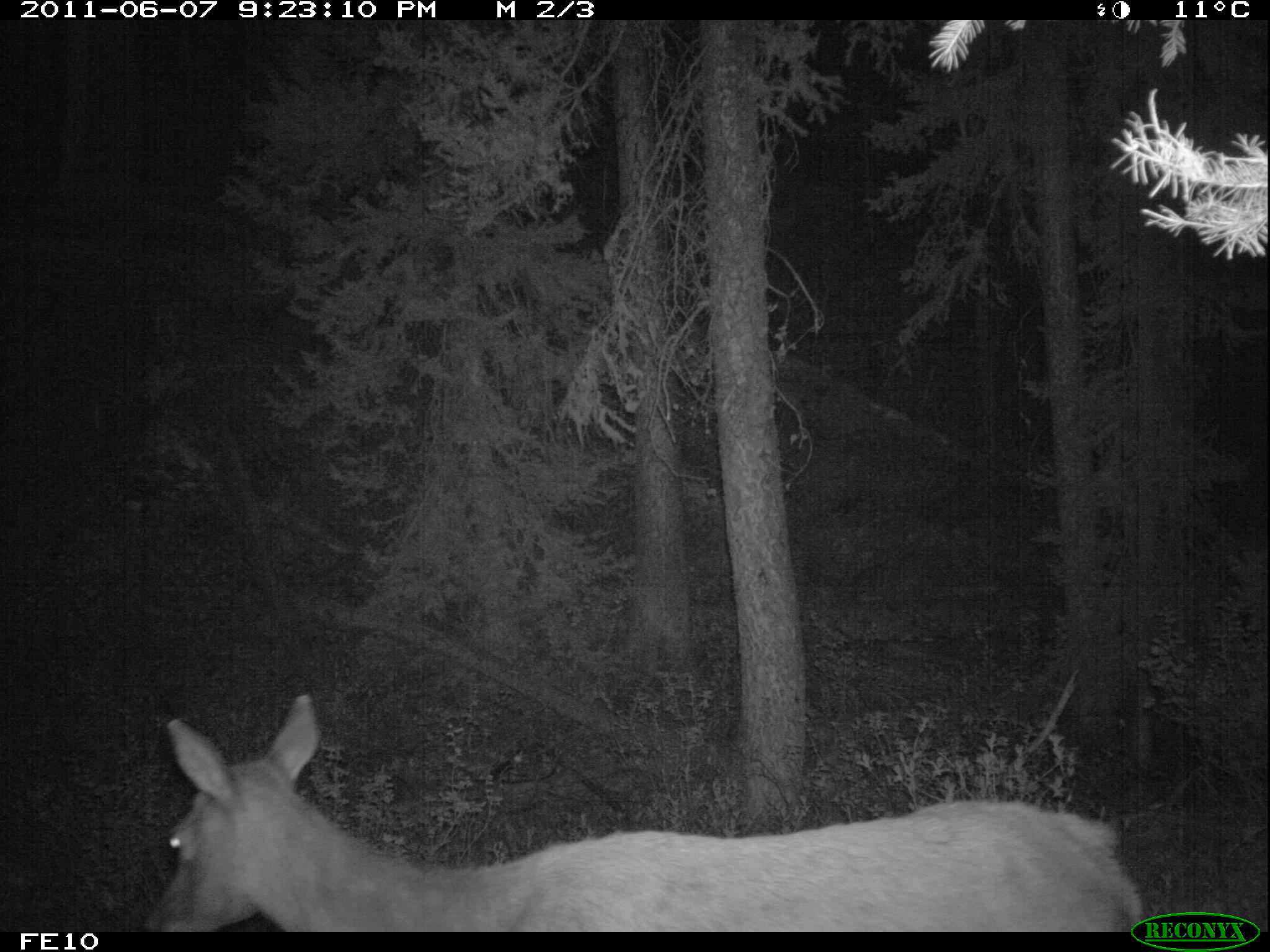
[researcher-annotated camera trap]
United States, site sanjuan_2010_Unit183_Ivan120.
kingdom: Animalia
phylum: Chordata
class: Mammalia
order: Artiodactyla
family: Cervidae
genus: Cervus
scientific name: Cervus elaphus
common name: red deer